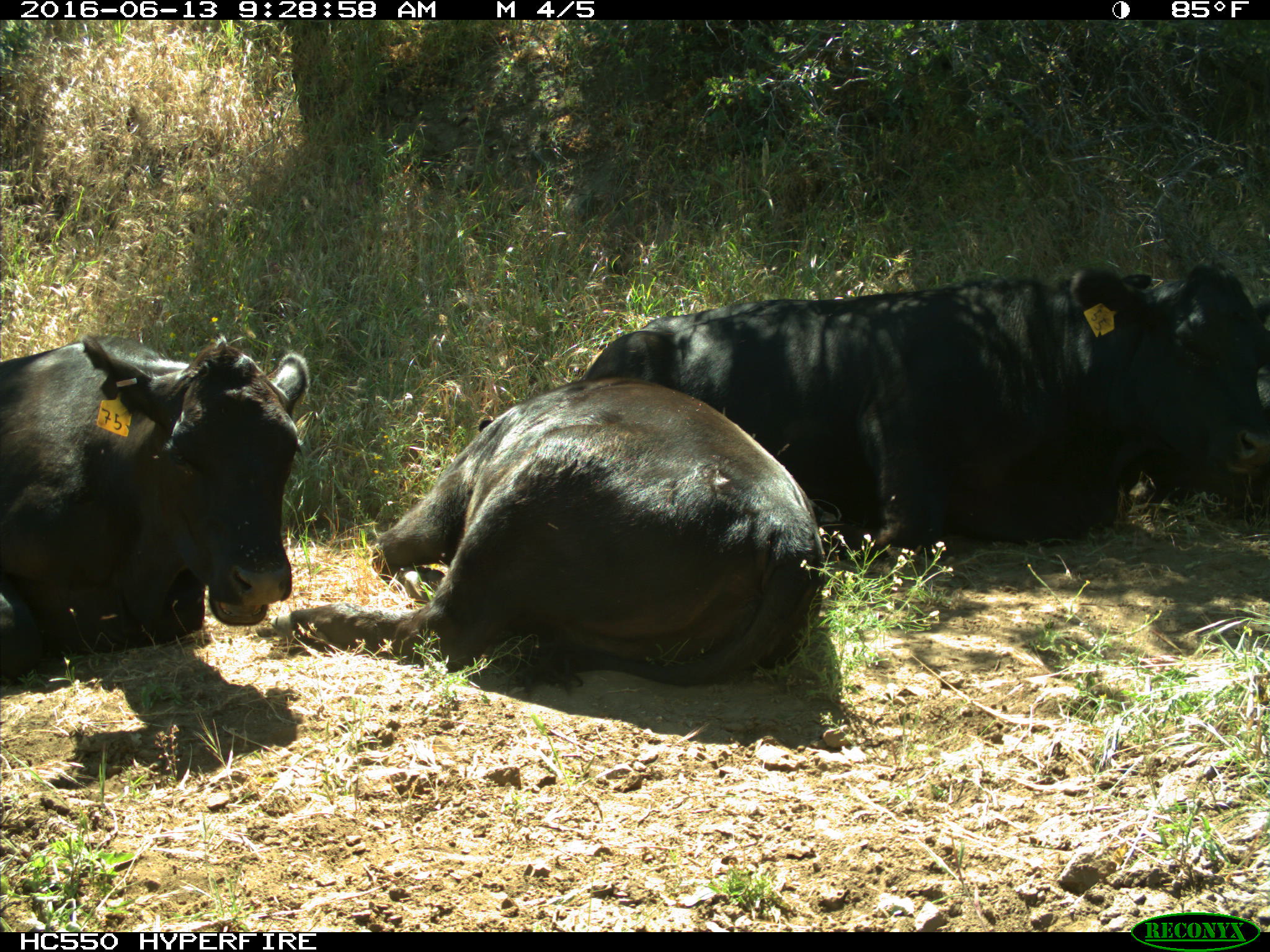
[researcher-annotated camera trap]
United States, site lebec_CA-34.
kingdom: Animalia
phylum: Chordata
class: Mammalia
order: Artiodactyla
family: Bovidae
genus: Bos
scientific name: Bos taurus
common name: domestic cow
Bos taurus (domestic cow).